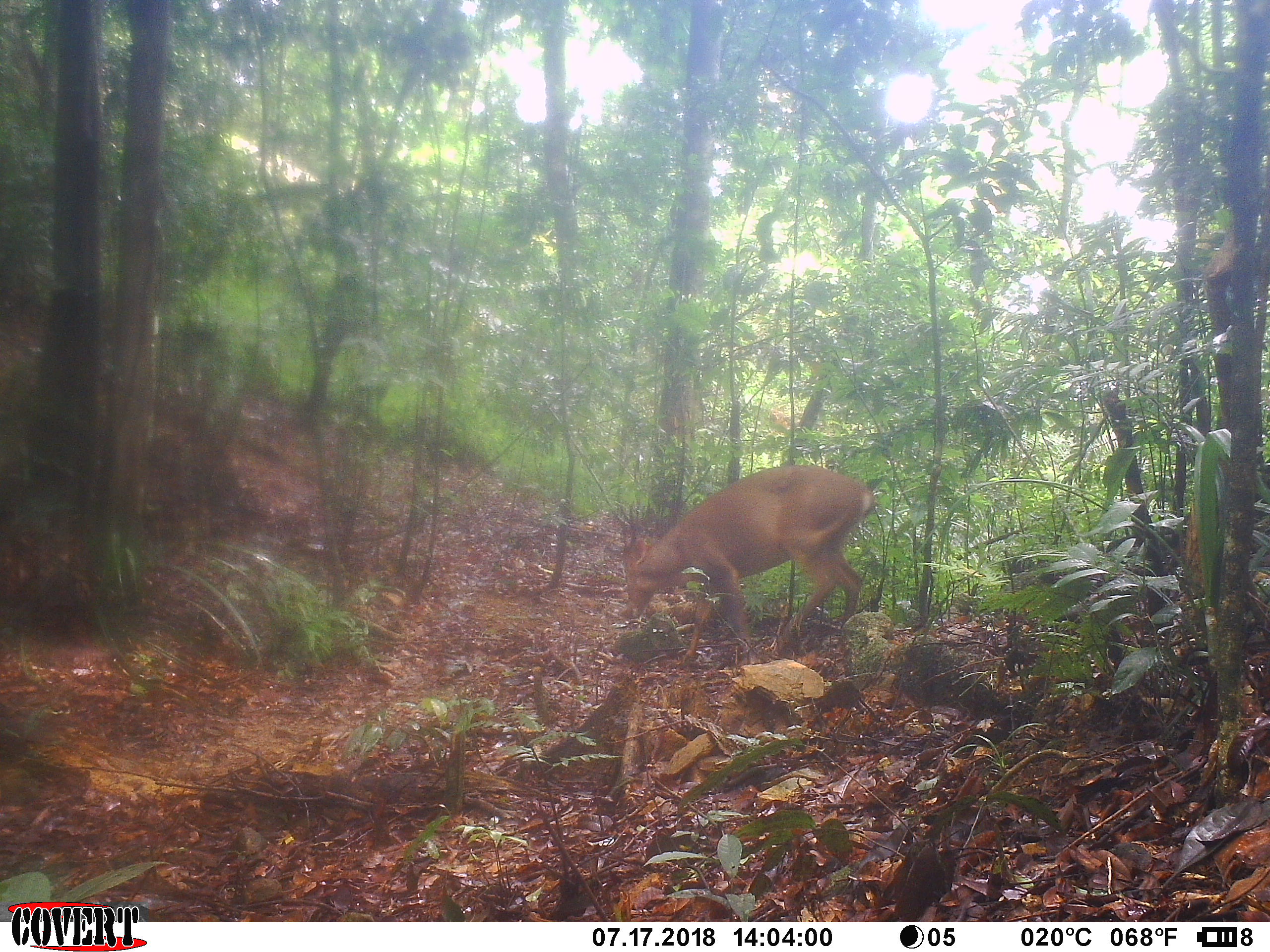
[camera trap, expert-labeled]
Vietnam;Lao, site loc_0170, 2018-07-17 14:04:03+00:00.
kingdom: Animalia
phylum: Chordata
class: Mammalia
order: Artiodactyla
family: Cervidae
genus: Muntiacus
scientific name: Muntiacus vuquangensis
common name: large-antlered muntjac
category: large antlered muntjac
Large antlered muntjac (large-antlered muntjac) (Muntiacus vuquangensis). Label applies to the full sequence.